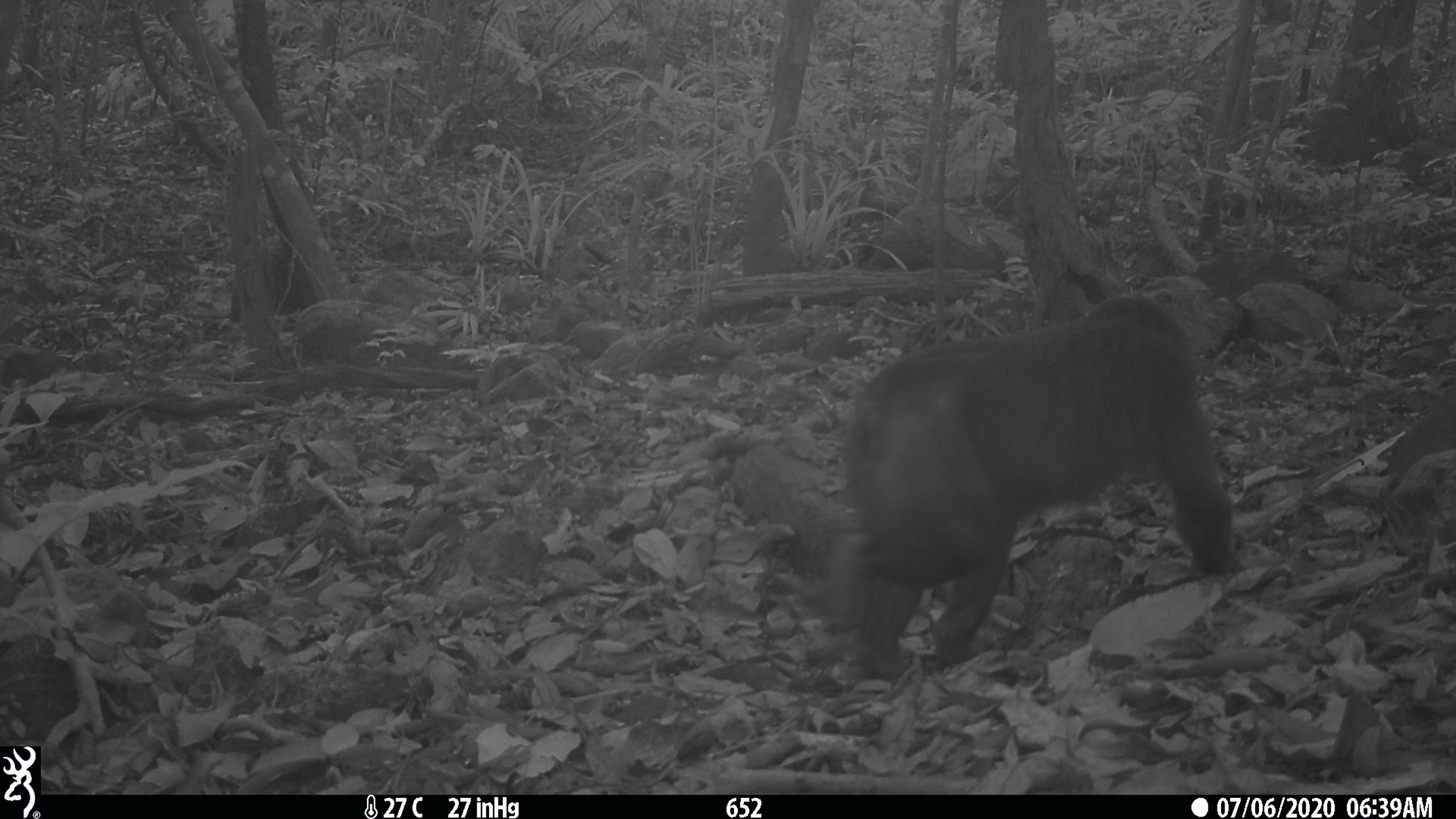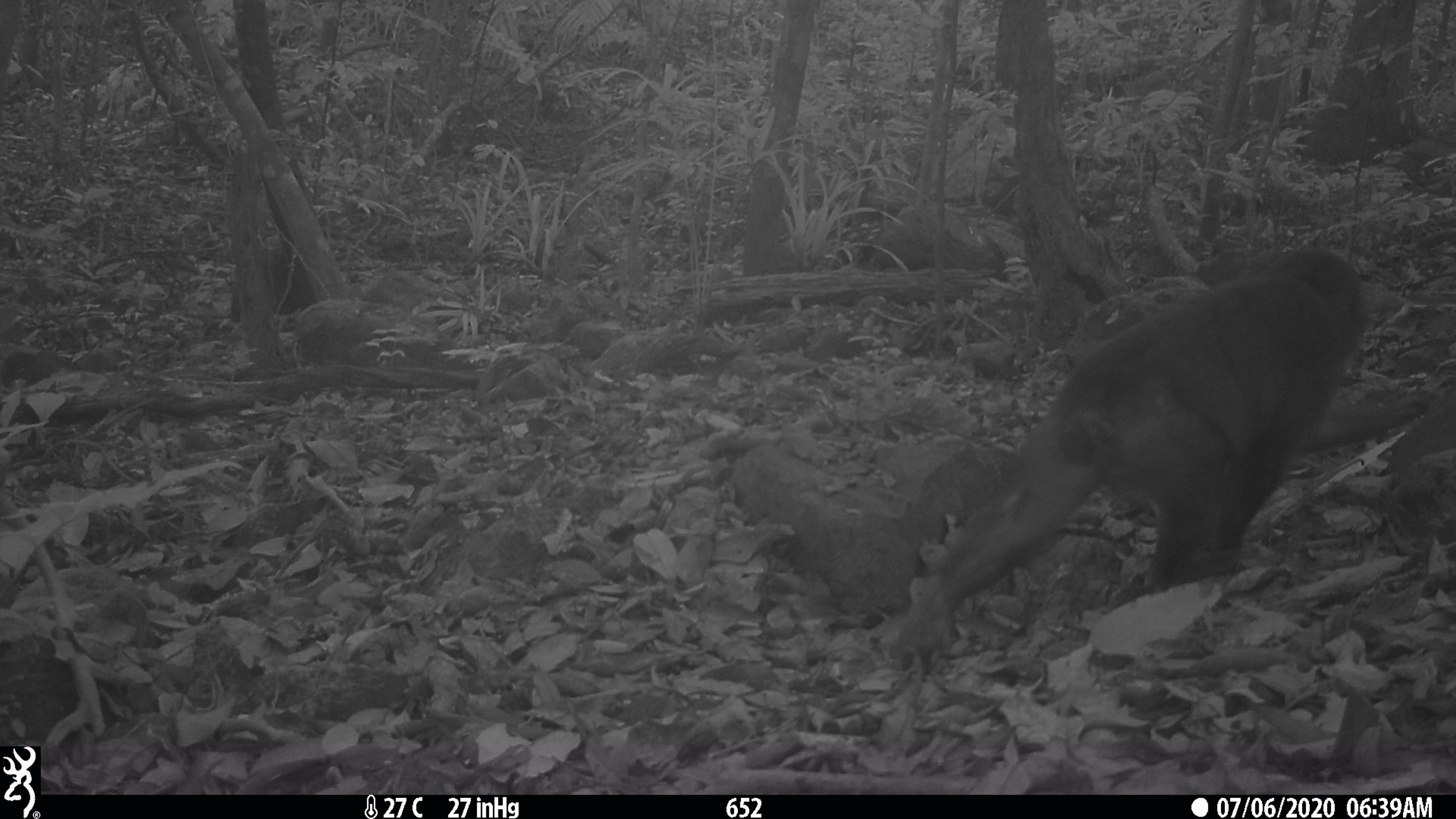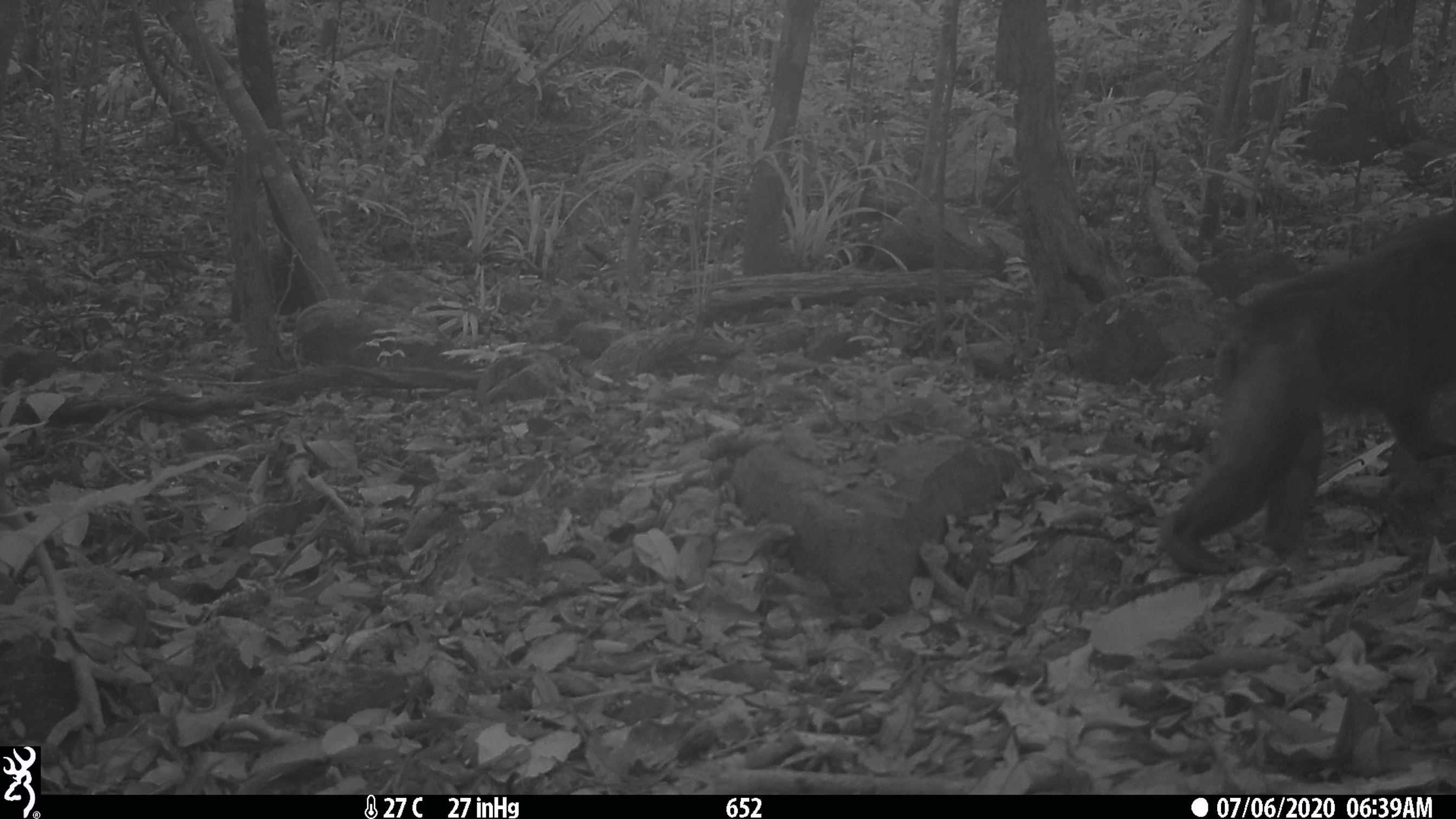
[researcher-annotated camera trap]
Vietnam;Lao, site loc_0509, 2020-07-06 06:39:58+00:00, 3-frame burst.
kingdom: Animalia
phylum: Chordata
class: Mammalia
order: Primates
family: Cercopithecidae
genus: Macaca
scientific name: Macaca arctoides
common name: stump-tailed macaque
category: stump tailed macaque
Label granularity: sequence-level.